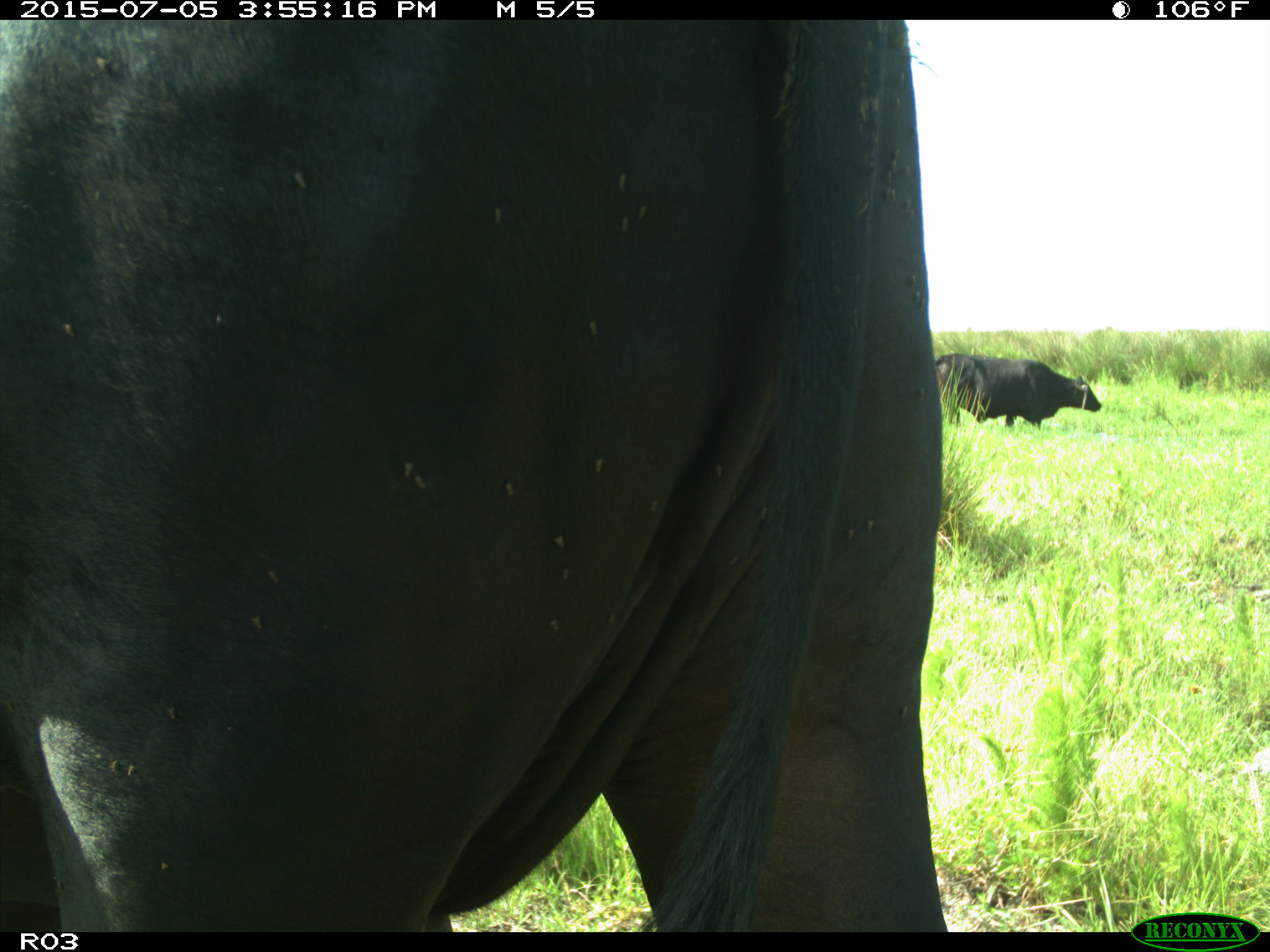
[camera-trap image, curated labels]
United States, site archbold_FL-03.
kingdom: Animalia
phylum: Chordata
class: Mammalia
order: Artiodactyla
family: Bovidae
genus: Bos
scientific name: Bos taurus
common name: domestic cow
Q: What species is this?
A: Bos taurus (domestic cow).